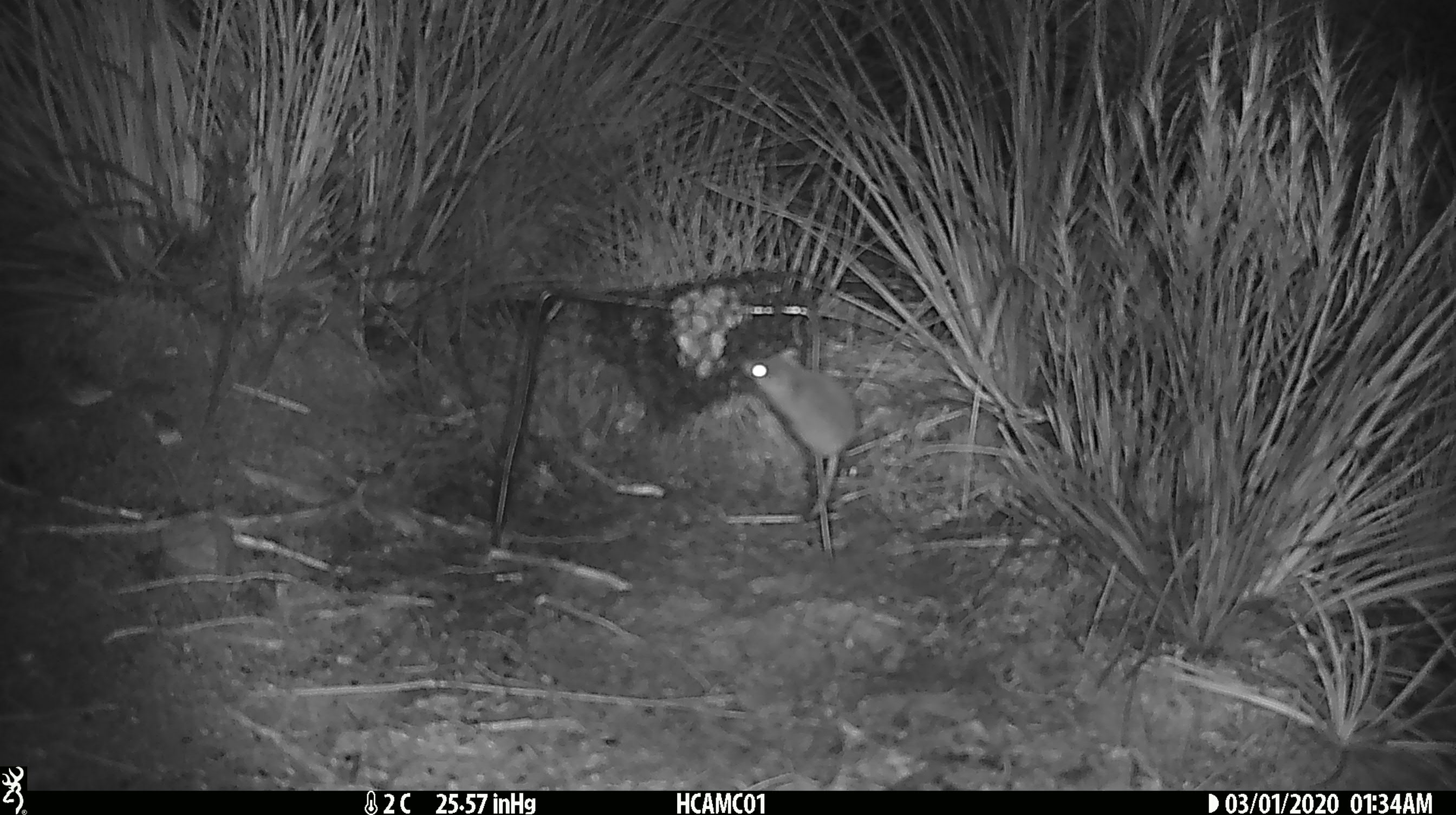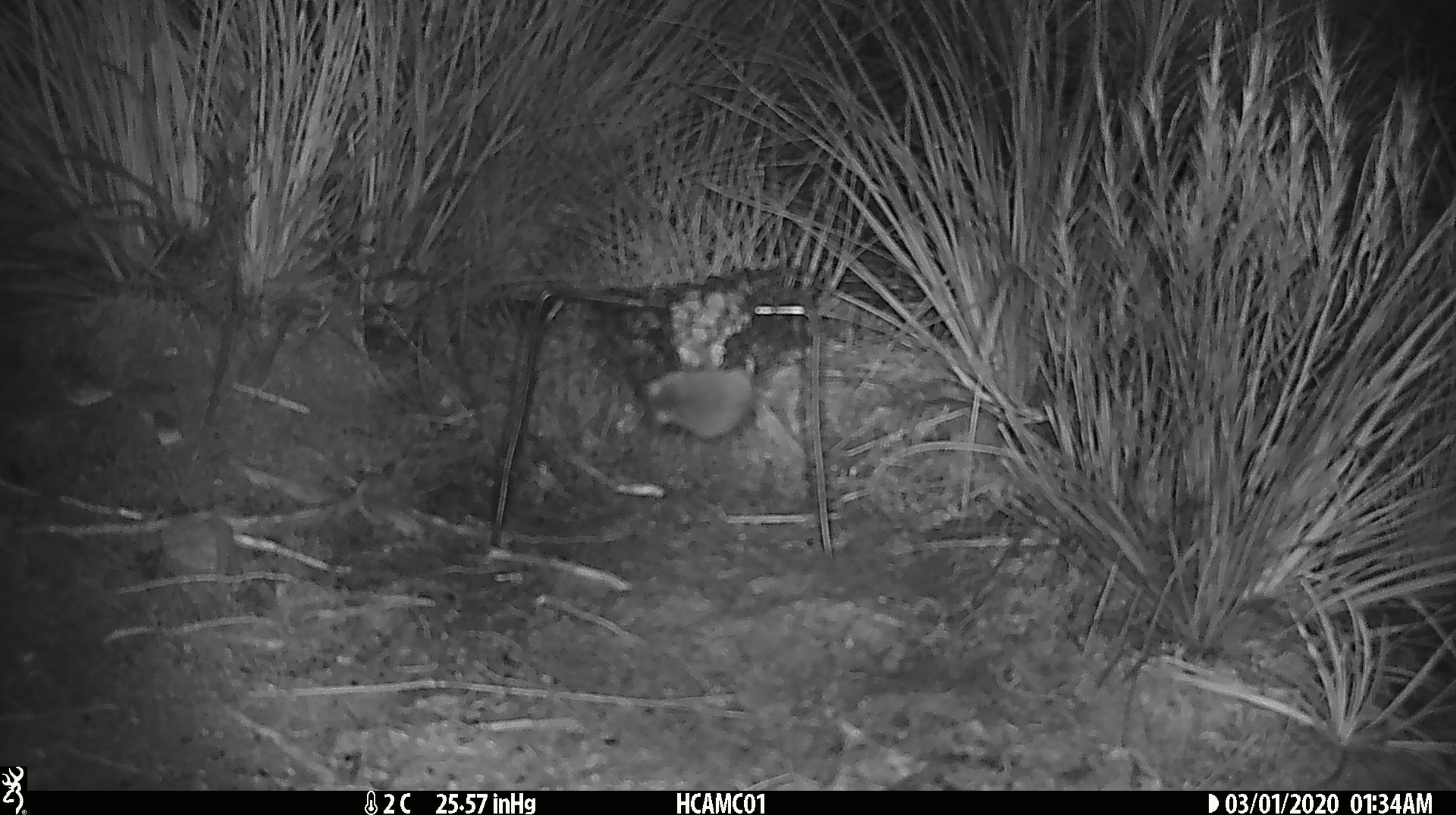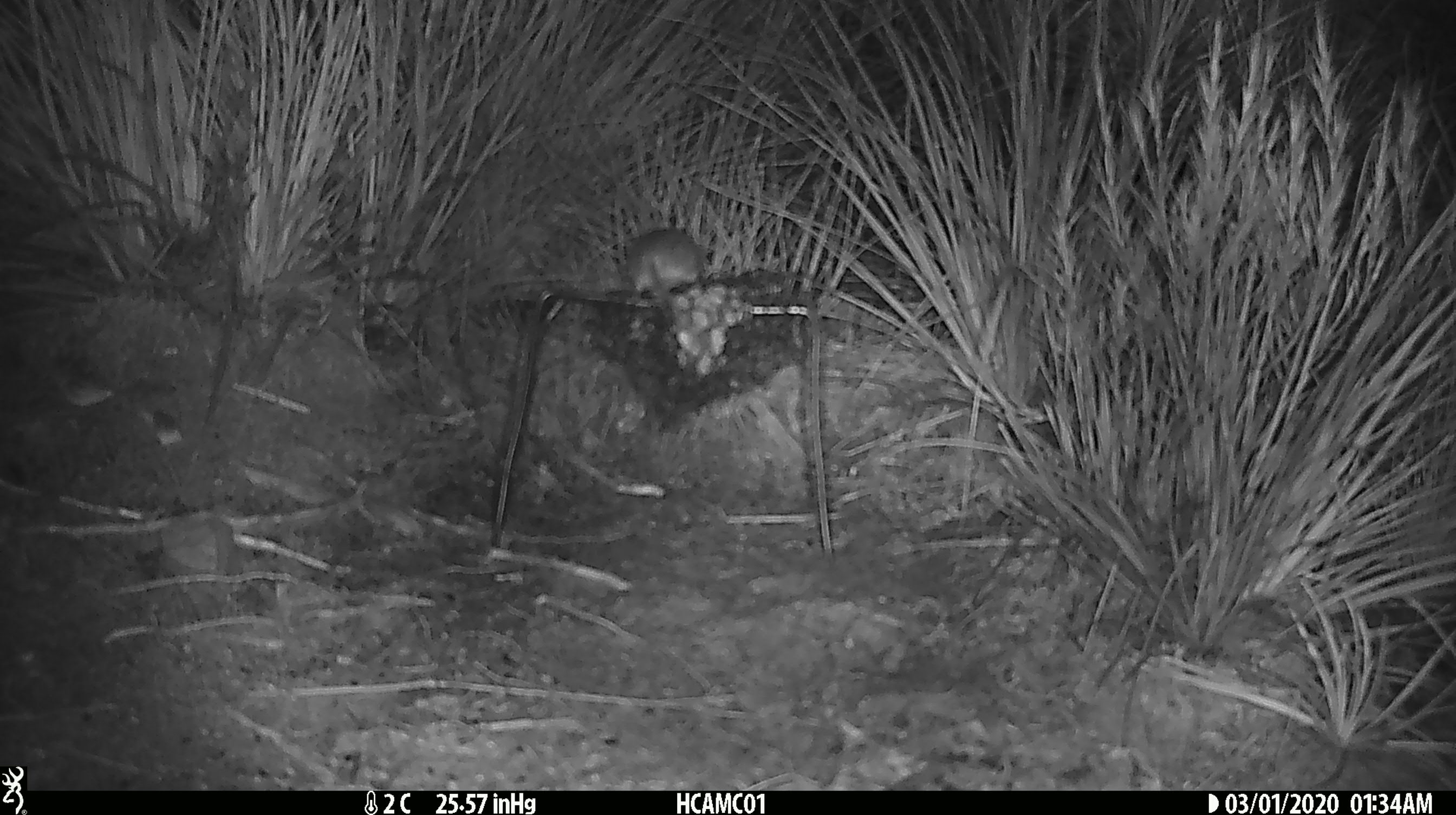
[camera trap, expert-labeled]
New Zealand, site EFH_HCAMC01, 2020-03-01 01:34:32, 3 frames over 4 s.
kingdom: Animalia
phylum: Chordata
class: Mammalia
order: Rodentia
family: Muridae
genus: Mus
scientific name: Mus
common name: mouse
Mouse (Mus).